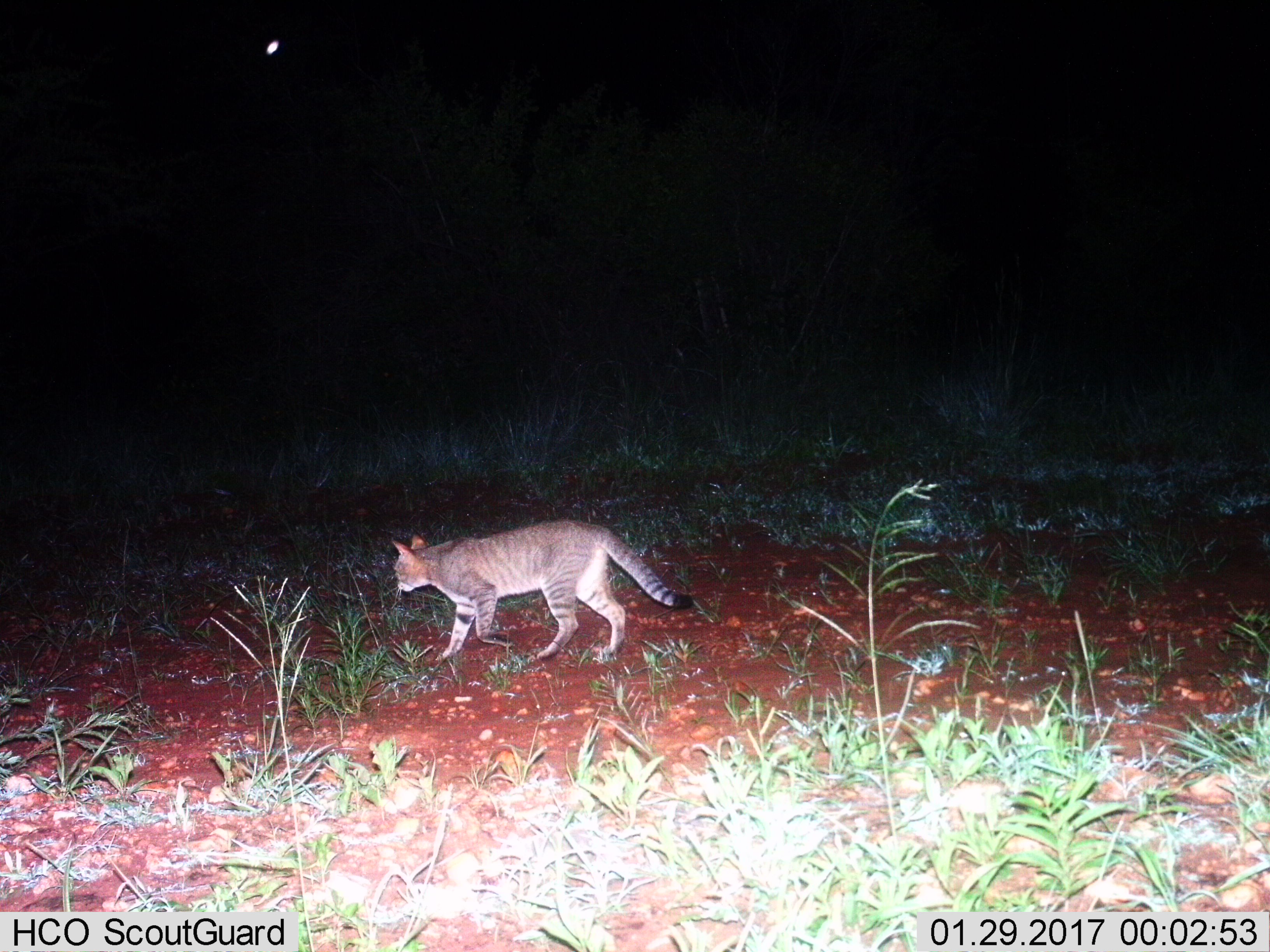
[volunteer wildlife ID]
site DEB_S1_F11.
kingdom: Animalia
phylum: Chordata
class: Mammalia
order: Carnivora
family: Felidae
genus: Felis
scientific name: Felis lybica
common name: african wild cat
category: africanwildcat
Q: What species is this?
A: Africanwildcat (african wild cat) (Felis lybica).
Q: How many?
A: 1.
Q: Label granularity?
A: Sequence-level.